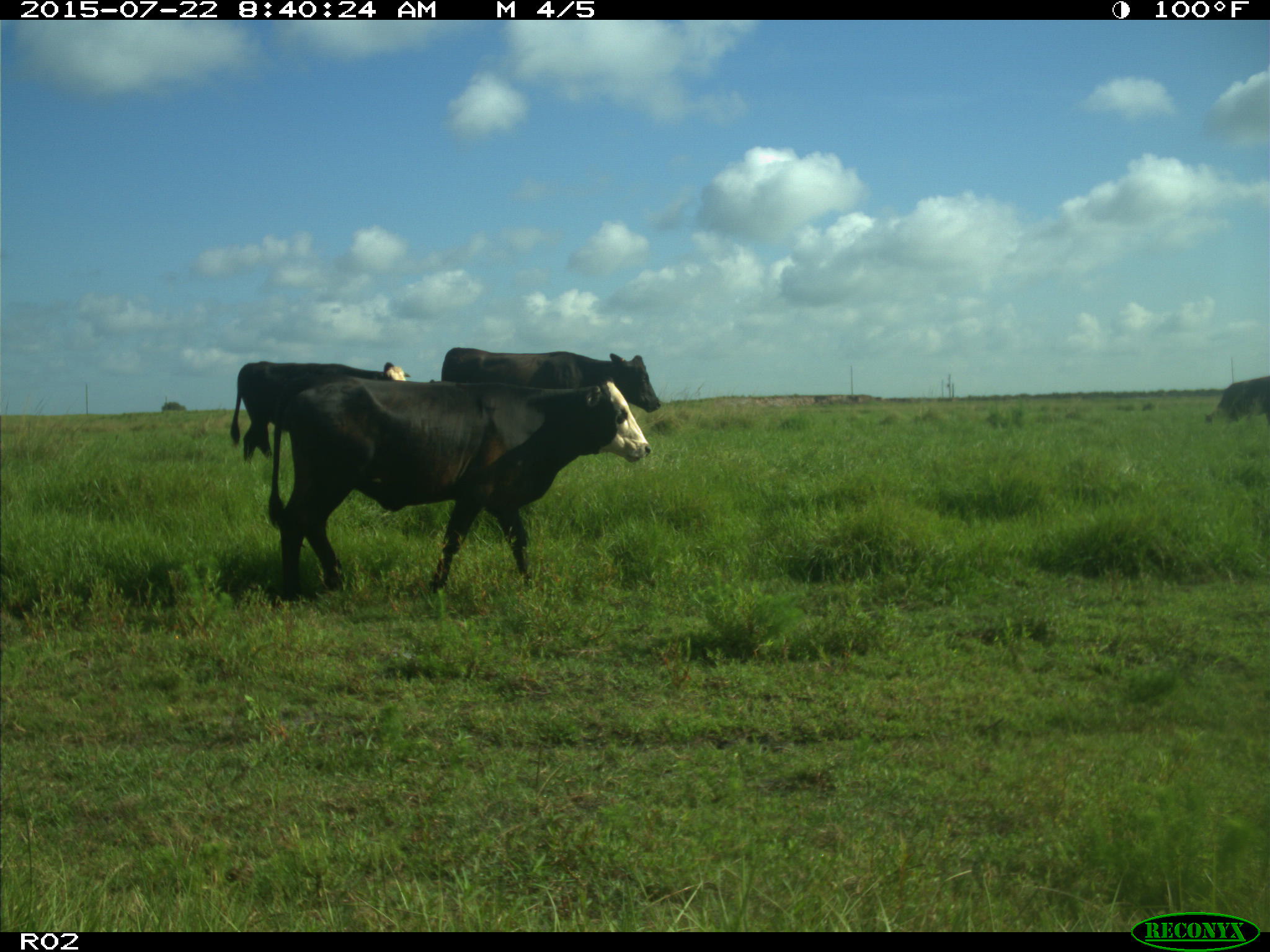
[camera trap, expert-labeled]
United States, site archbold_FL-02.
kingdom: Animalia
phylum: Chordata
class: Mammalia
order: Artiodactyla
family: Bovidae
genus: Bos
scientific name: Bos taurus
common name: domestic cow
Bos taurus (domestic cow).